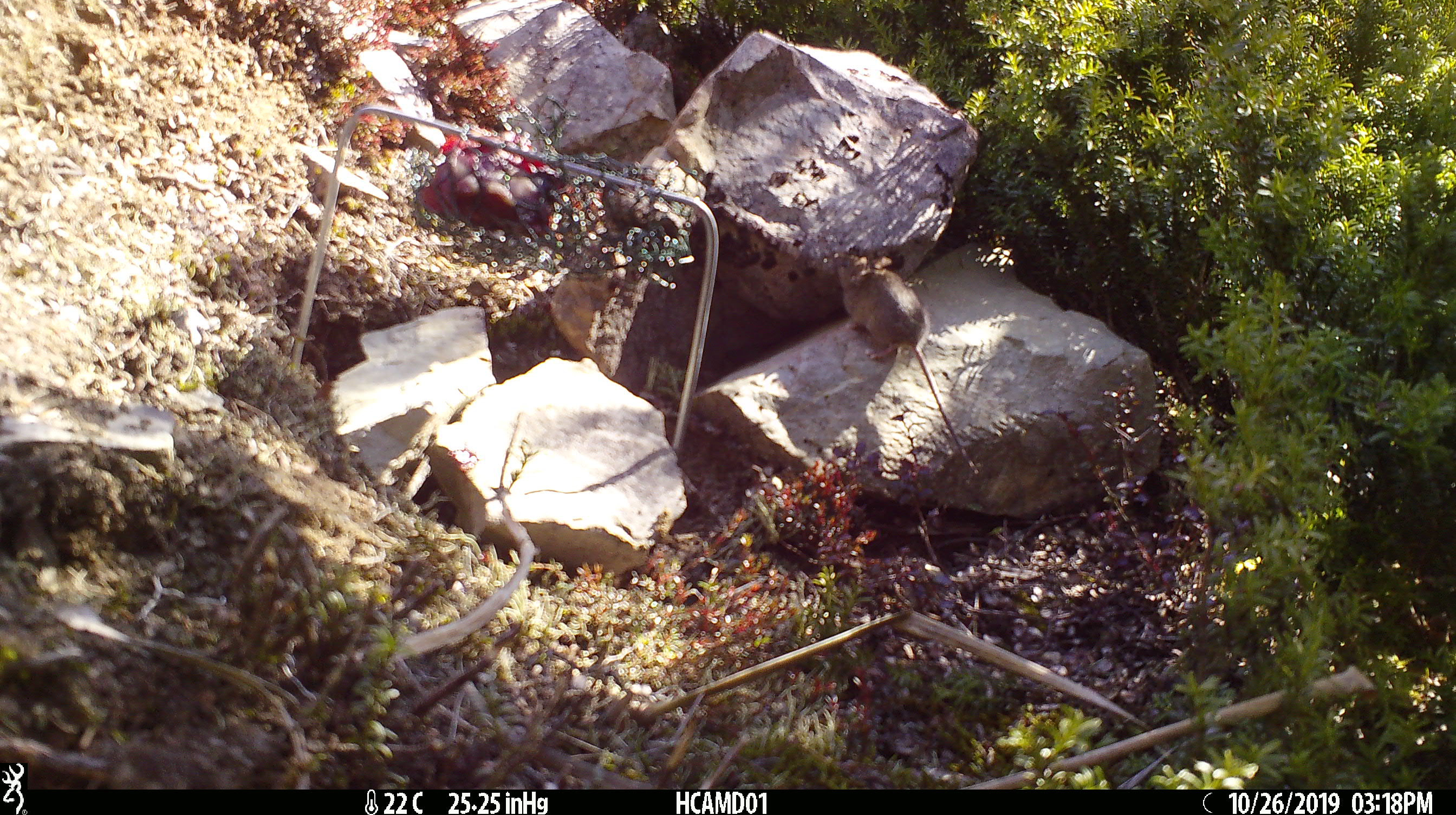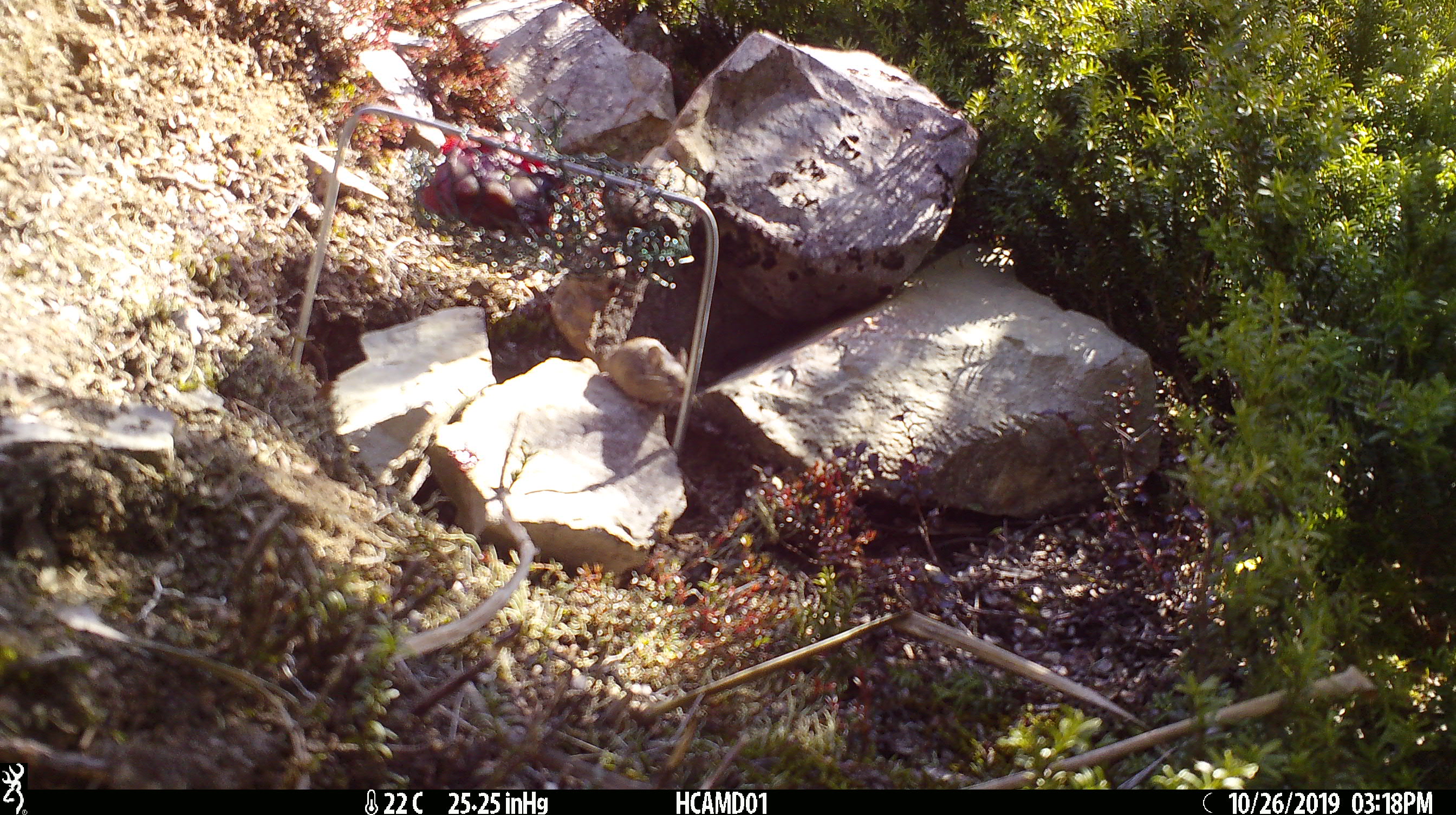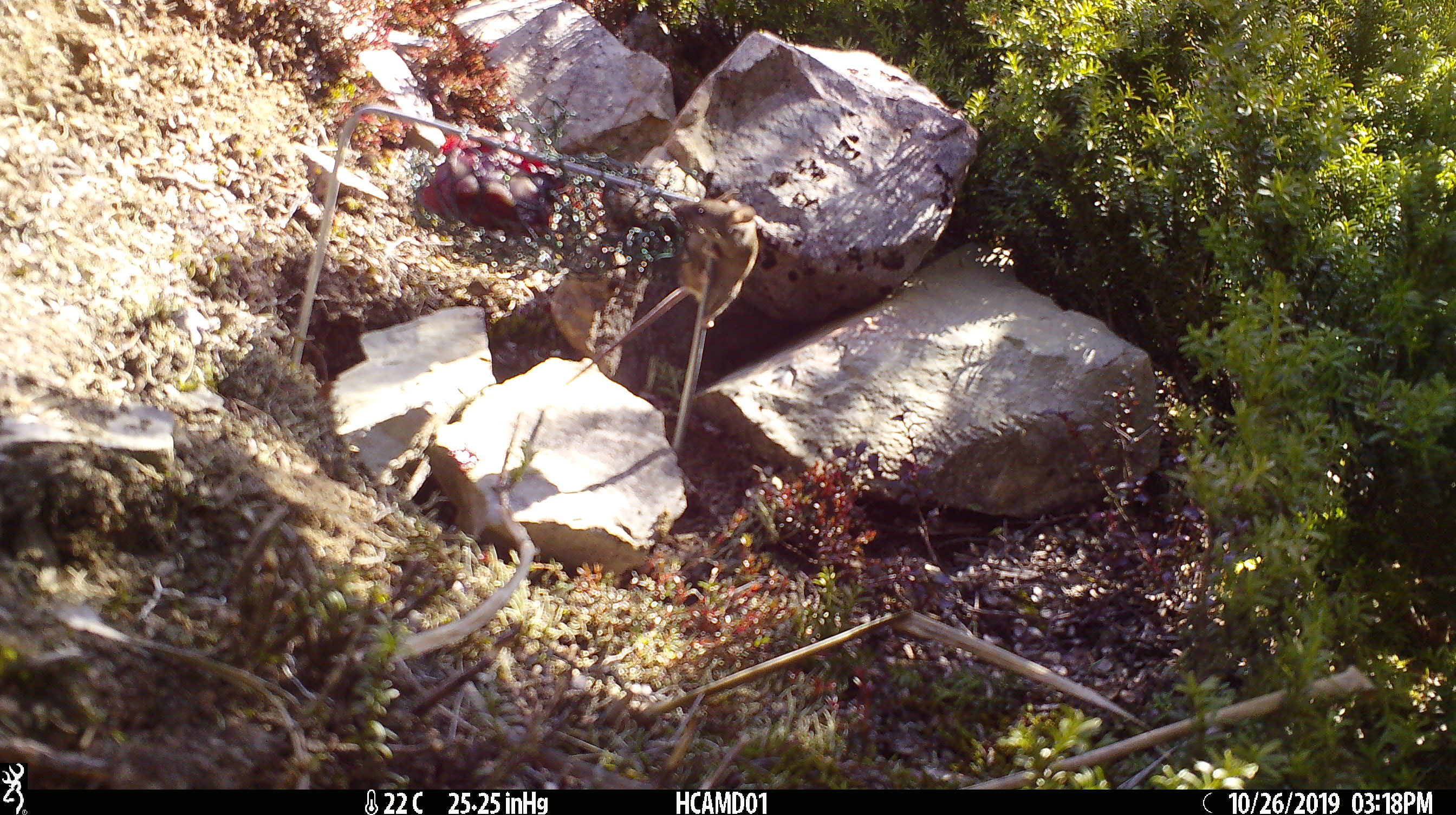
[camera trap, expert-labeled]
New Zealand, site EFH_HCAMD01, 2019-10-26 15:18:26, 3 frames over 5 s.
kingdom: Animalia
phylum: Chordata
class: Mammalia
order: Rodentia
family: Muridae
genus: Mus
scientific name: Mus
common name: mouse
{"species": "mouse (Mus)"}